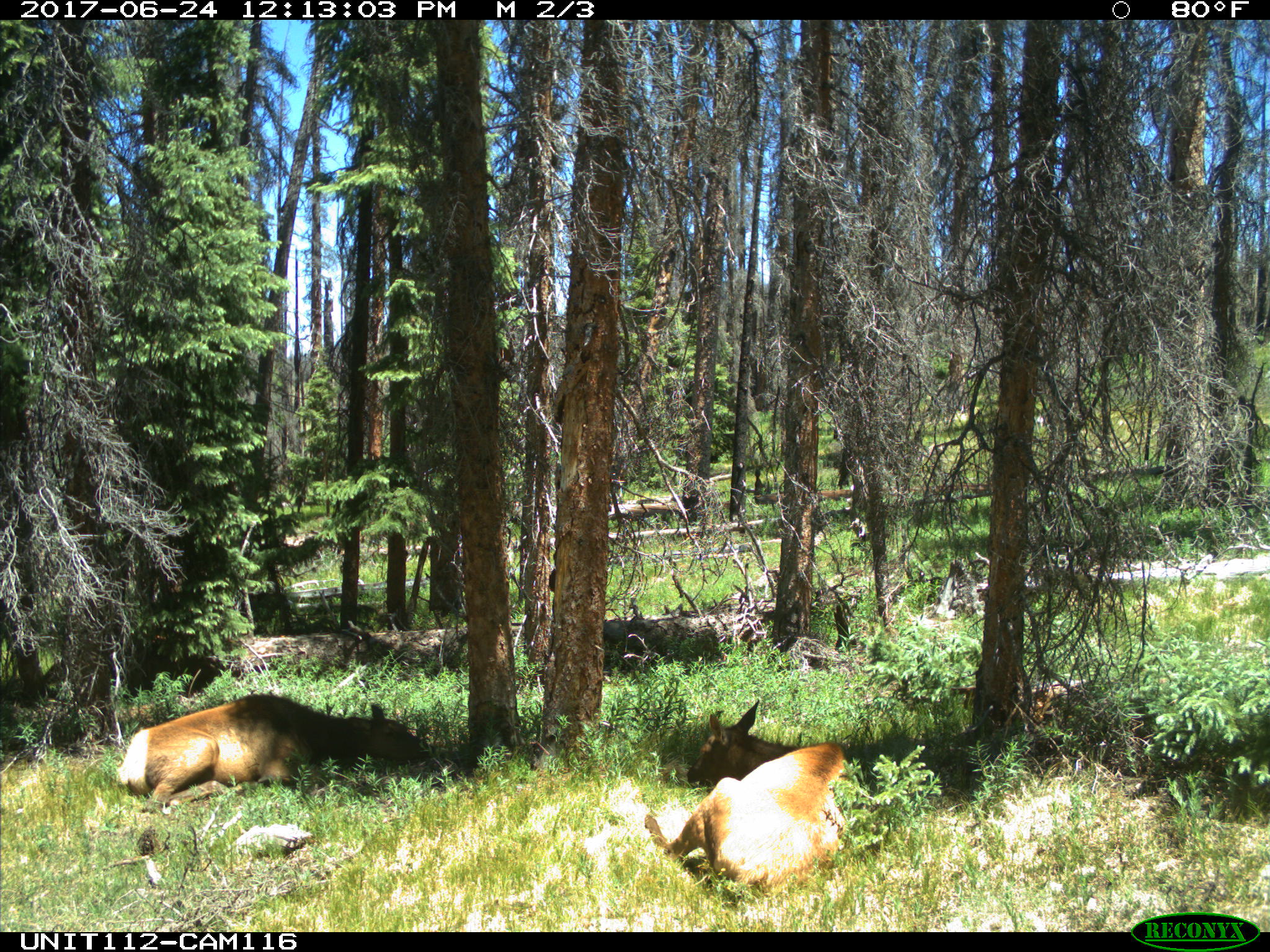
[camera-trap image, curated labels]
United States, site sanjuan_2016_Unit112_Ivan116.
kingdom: Animalia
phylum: Chordata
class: Mammalia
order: Artiodactyla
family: Cervidae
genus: Cervus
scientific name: Cervus elaphus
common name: red deer